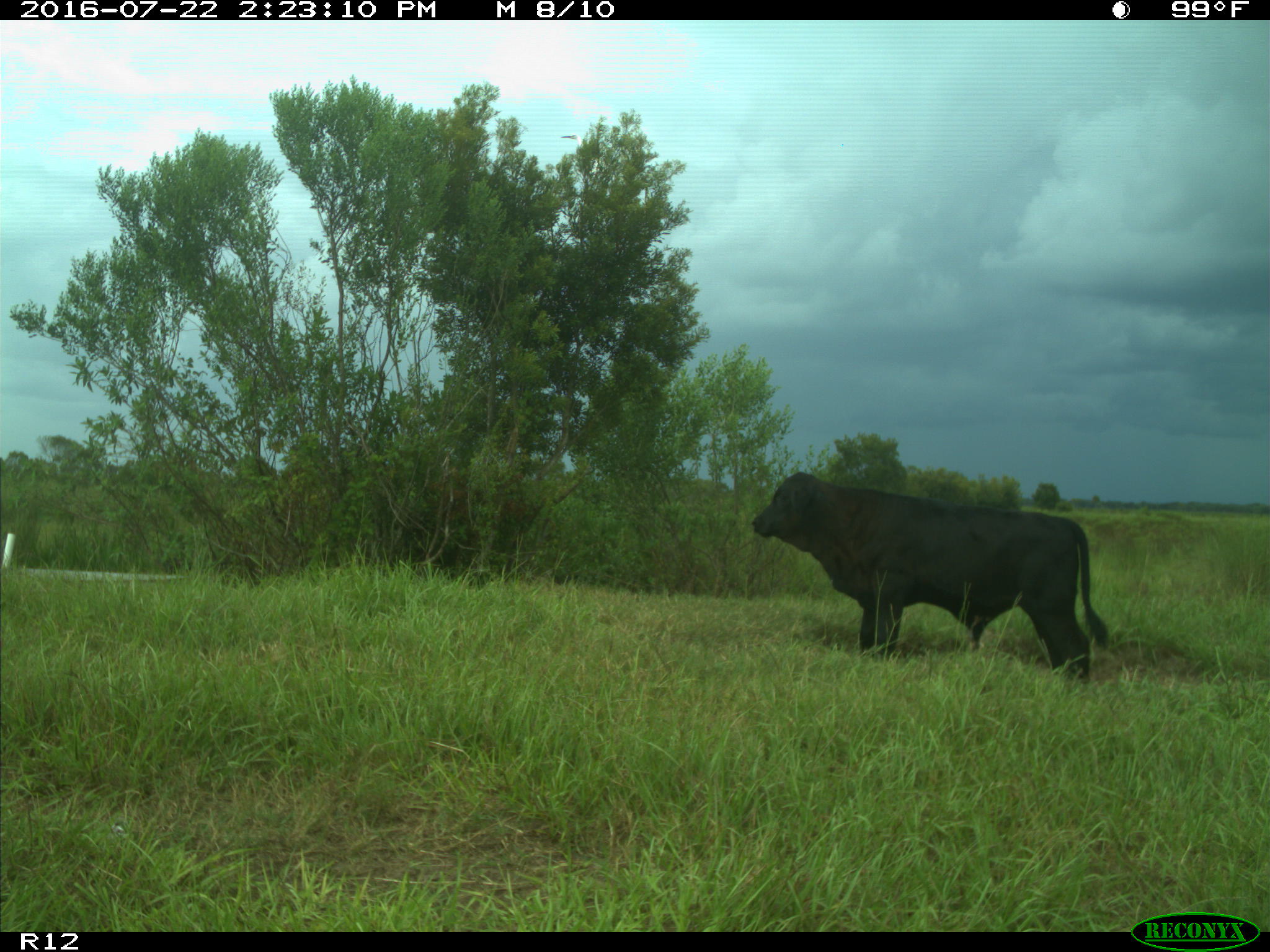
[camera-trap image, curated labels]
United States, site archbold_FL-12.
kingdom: Animalia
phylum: Chordata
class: Mammalia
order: Artiodactyla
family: Bovidae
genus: Bos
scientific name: Bos taurus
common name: domestic cow